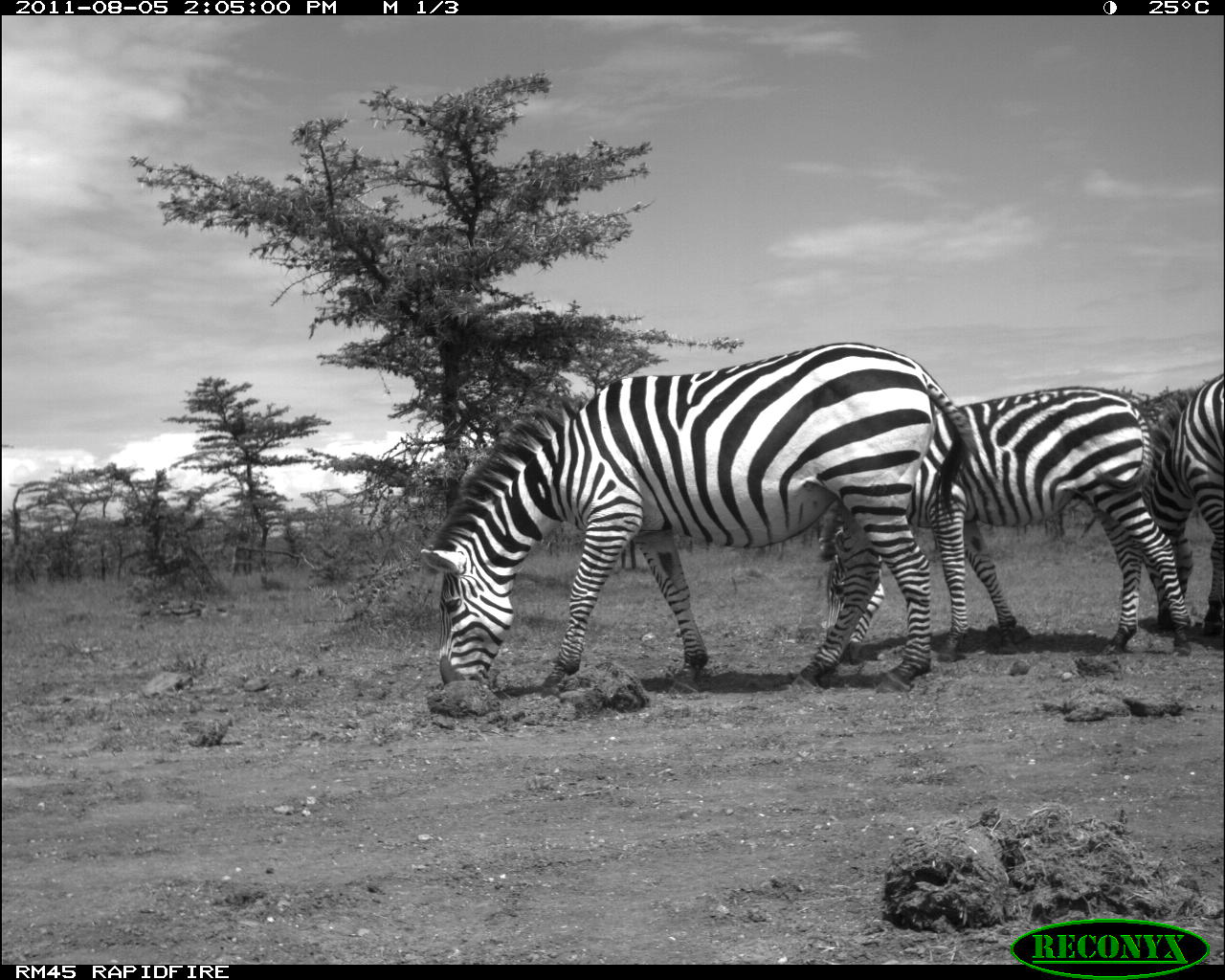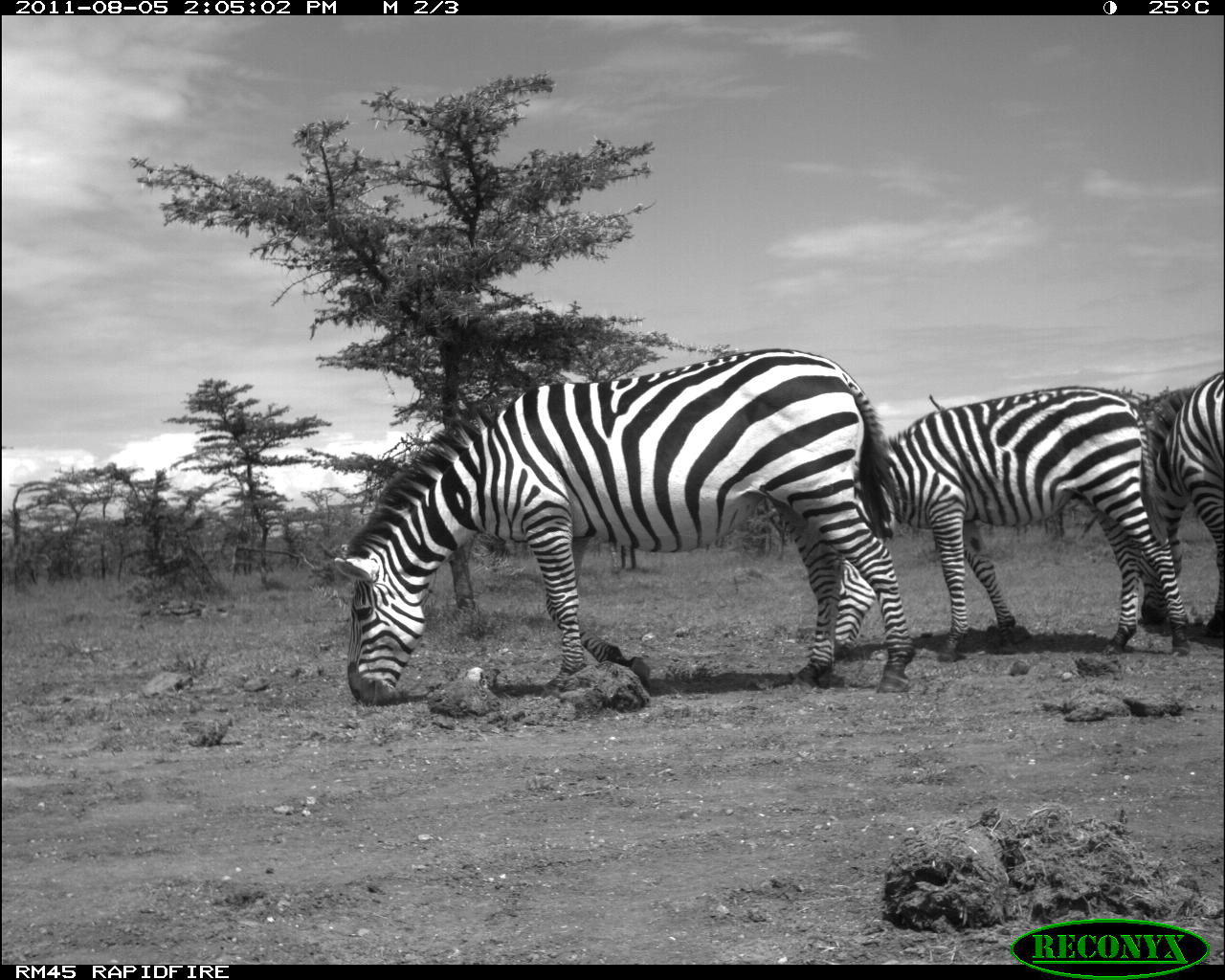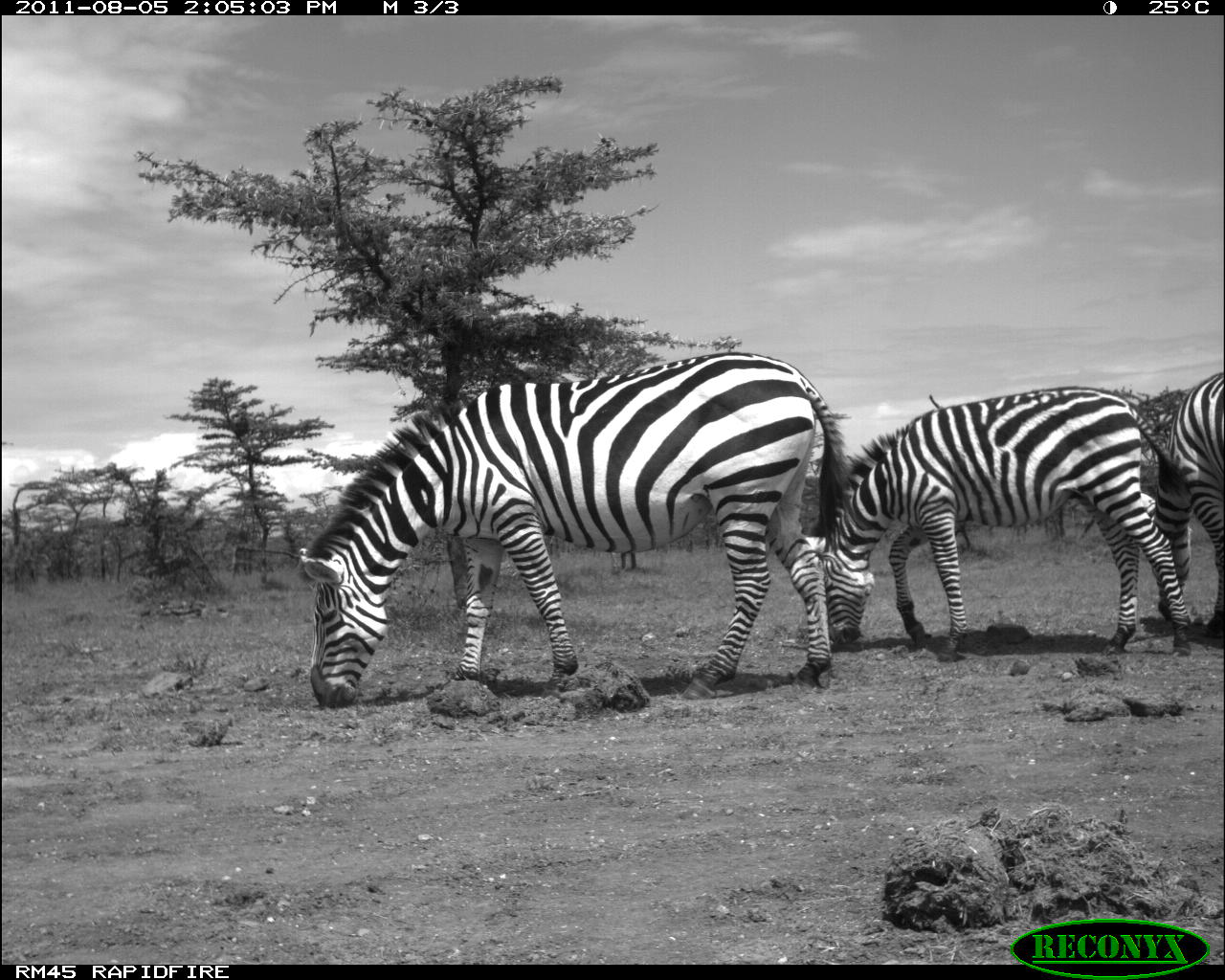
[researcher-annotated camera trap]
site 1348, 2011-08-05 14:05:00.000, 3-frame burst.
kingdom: Animalia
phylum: Chordata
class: Mammalia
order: Perissodactyla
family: Equidae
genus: Equus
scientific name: Equus quagga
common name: plains zebra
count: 3